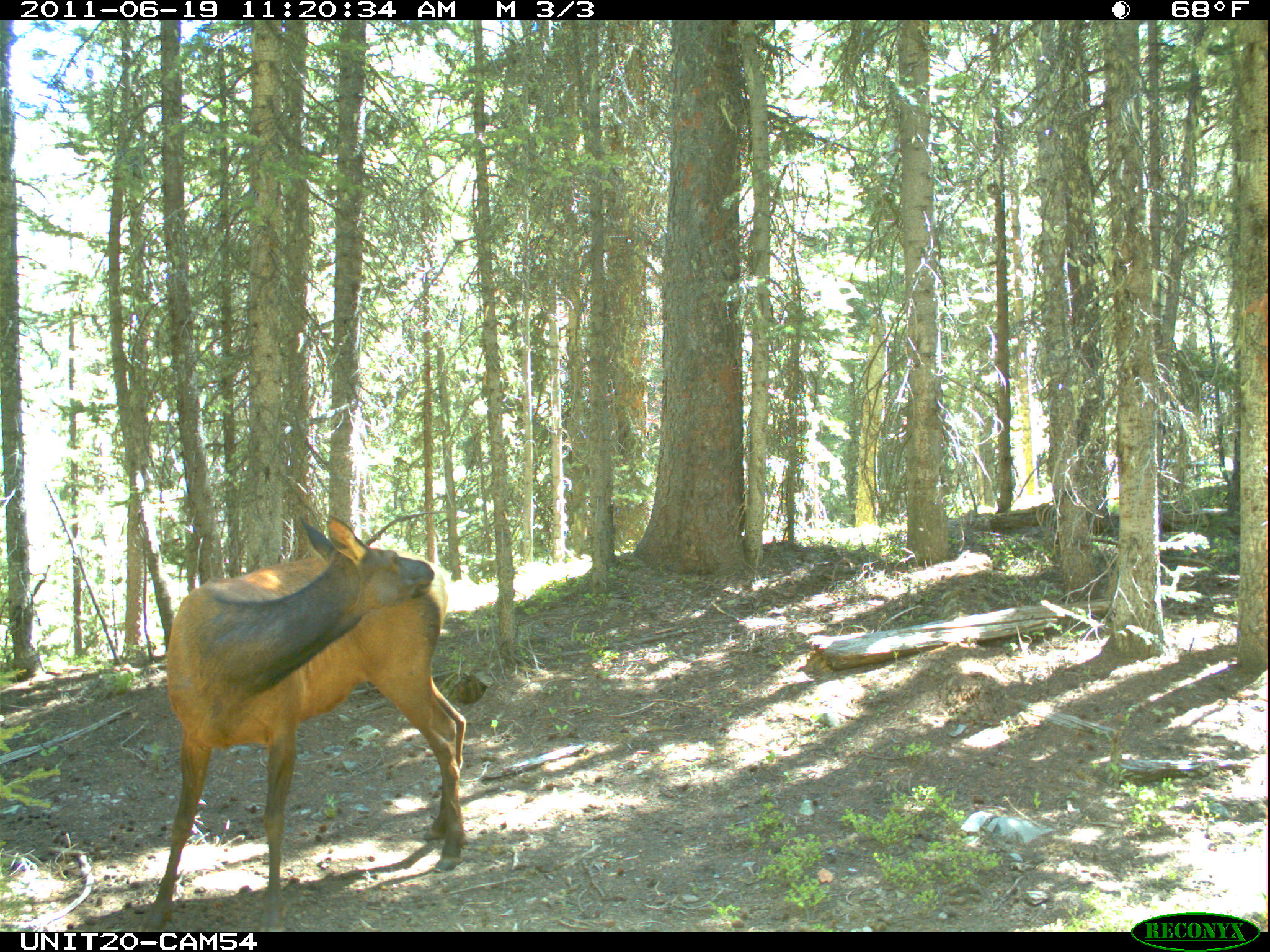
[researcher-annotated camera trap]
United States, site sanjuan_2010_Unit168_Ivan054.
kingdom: Animalia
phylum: Chordata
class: Mammalia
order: Artiodactyla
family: Cervidae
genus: Cervus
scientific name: Cervus elaphus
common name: red deer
Cervus elaphus (red deer).